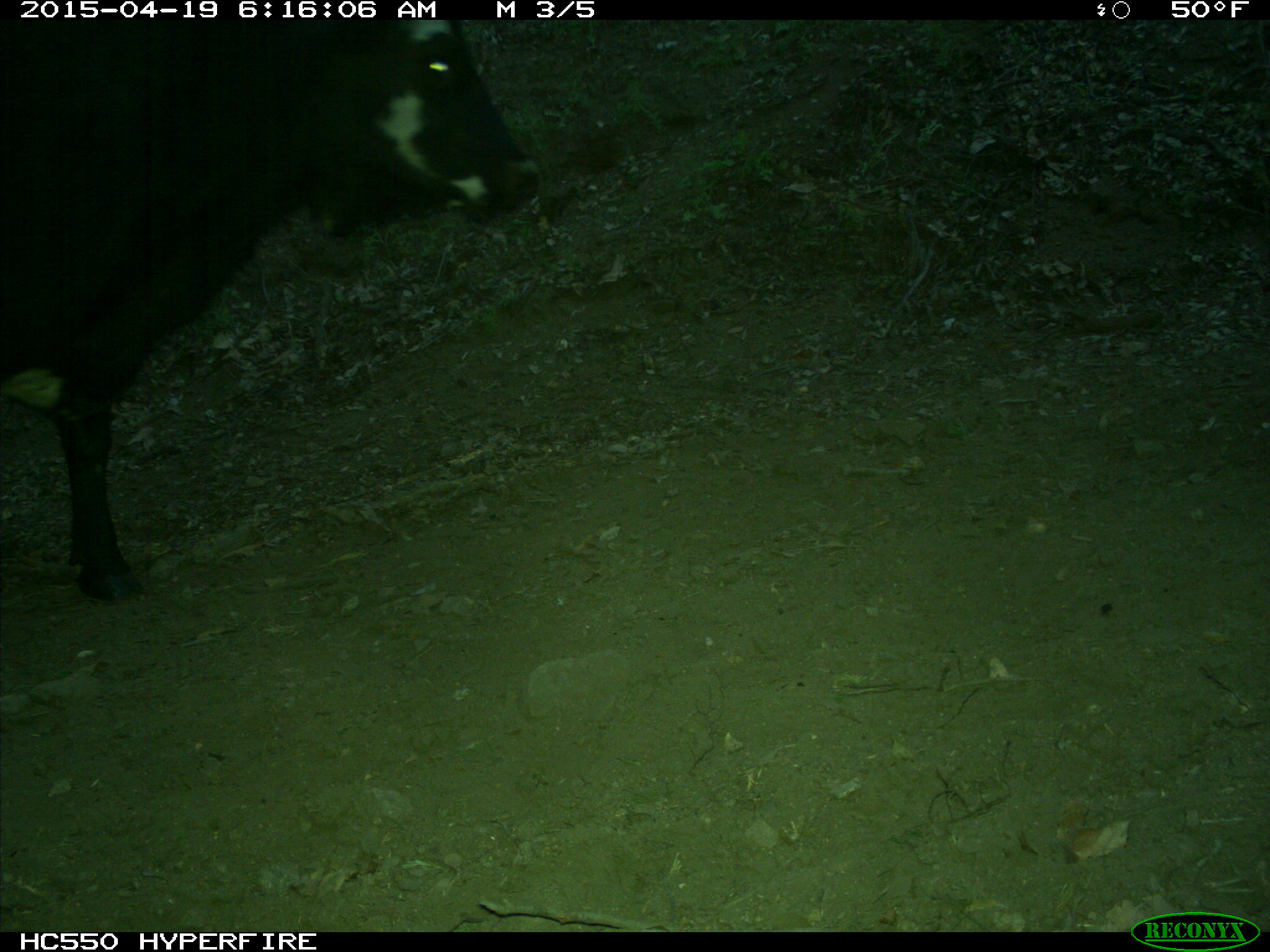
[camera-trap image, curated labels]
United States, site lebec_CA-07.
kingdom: Animalia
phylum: Chordata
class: Mammalia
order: Artiodactyla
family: Bovidae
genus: Bos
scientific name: Bos taurus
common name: domestic cow